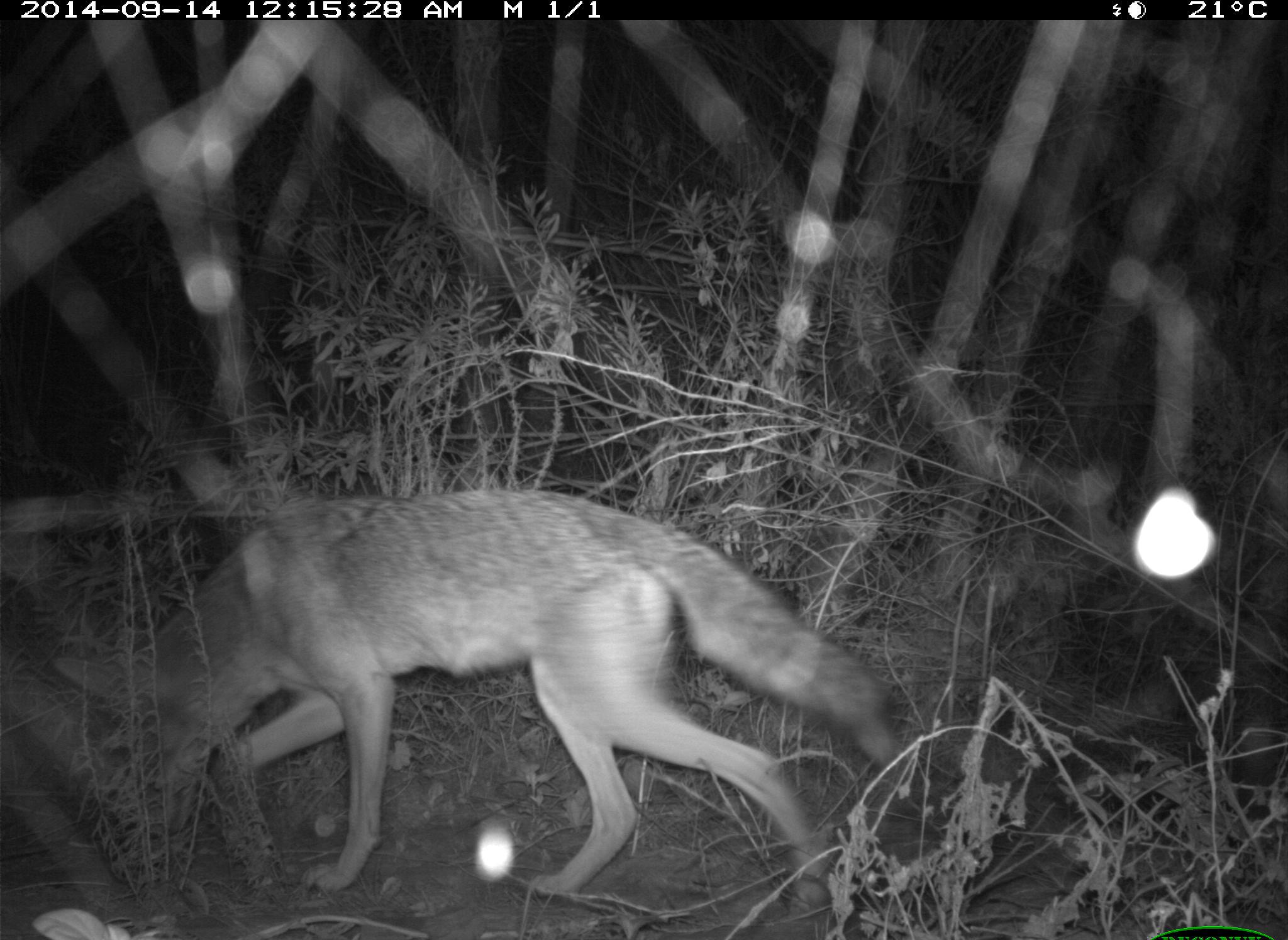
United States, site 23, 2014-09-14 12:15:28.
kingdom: Animalia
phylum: Chordata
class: Mammalia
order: Carnivora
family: Canidae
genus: Canis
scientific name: Canis latrans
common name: coyote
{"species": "coyote (Canis latrans)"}